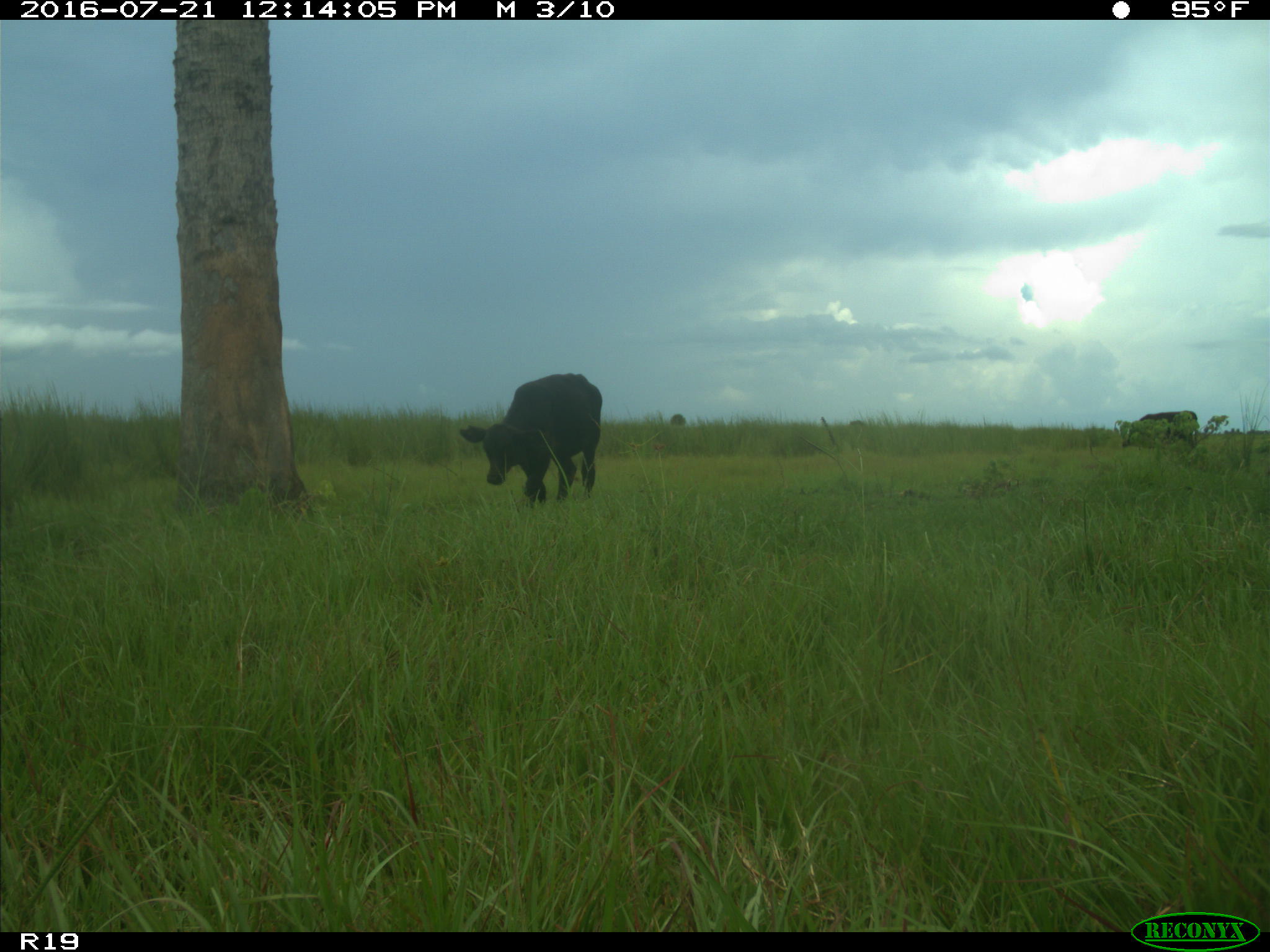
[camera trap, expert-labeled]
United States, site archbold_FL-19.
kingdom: Animalia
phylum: Chordata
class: Mammalia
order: Artiodactyla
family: Bovidae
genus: Bos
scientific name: Bos taurus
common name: domestic cow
Bos taurus (domestic cow).